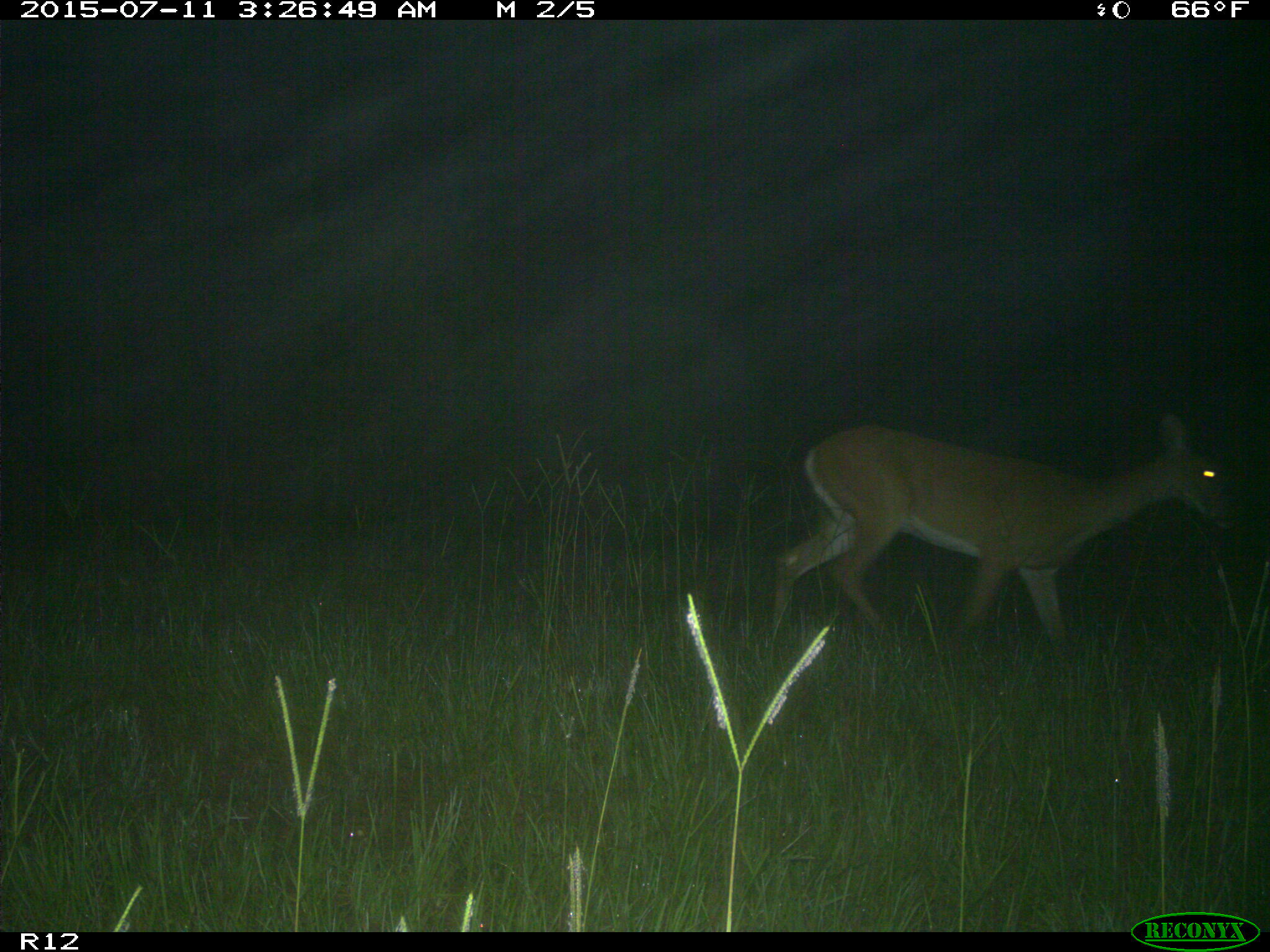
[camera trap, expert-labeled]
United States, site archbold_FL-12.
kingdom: Animalia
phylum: Chordata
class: Mammalia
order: Artiodactyla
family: Cervidae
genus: Odocoileus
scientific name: Odocoileus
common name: deer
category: unidentified deer